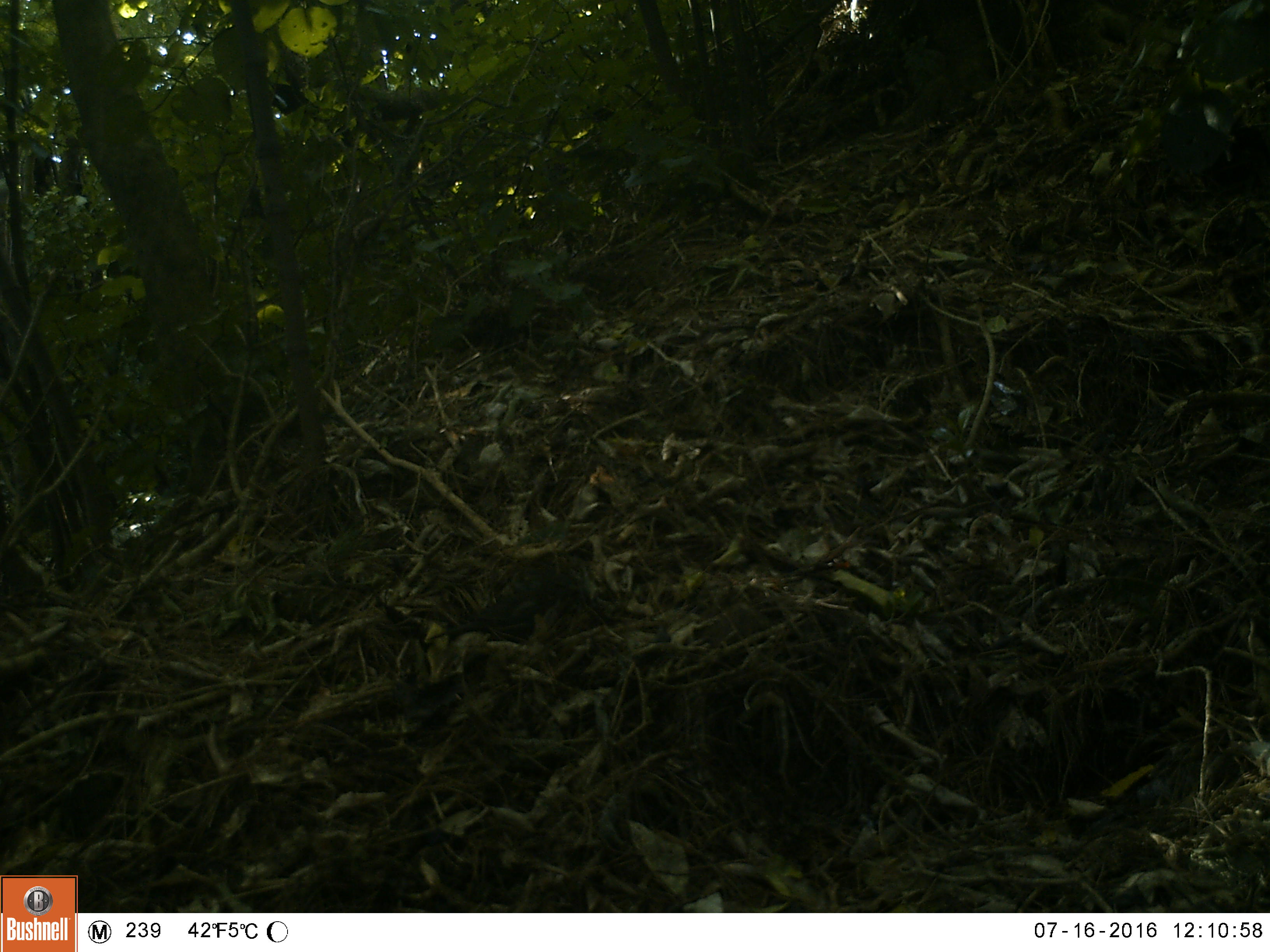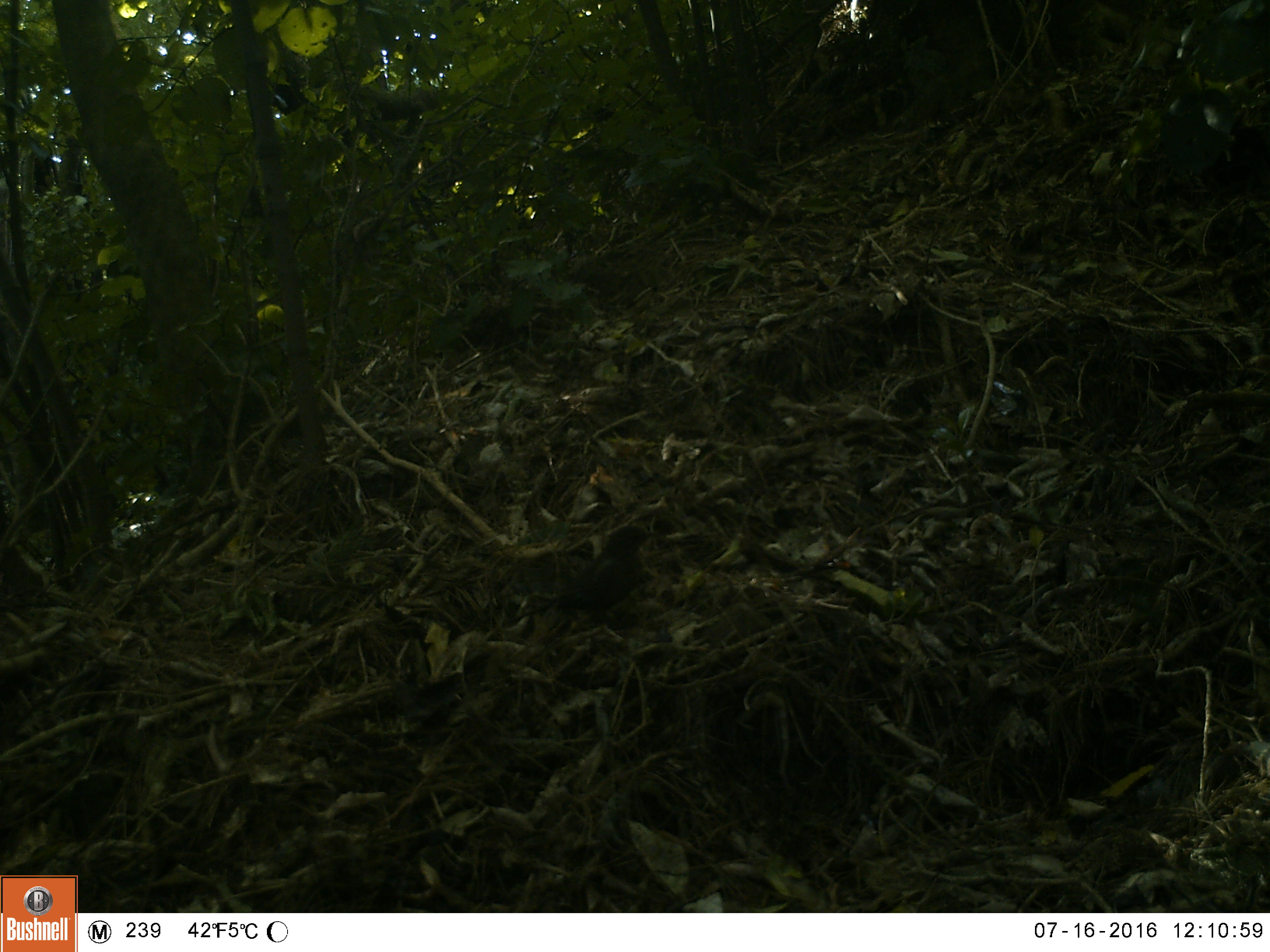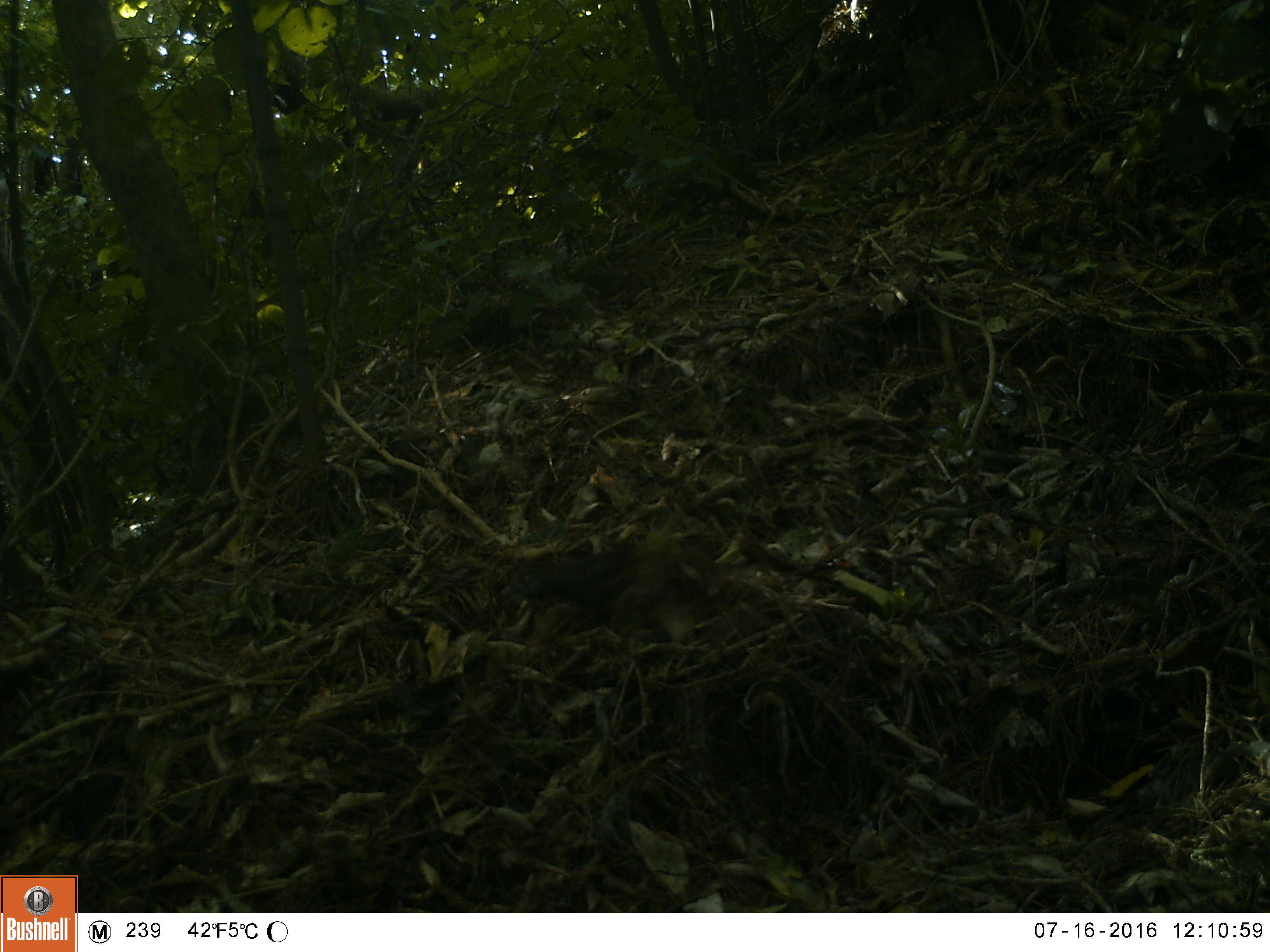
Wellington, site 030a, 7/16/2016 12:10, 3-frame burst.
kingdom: Animalia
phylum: Chordata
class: Aves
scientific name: Aves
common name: bird